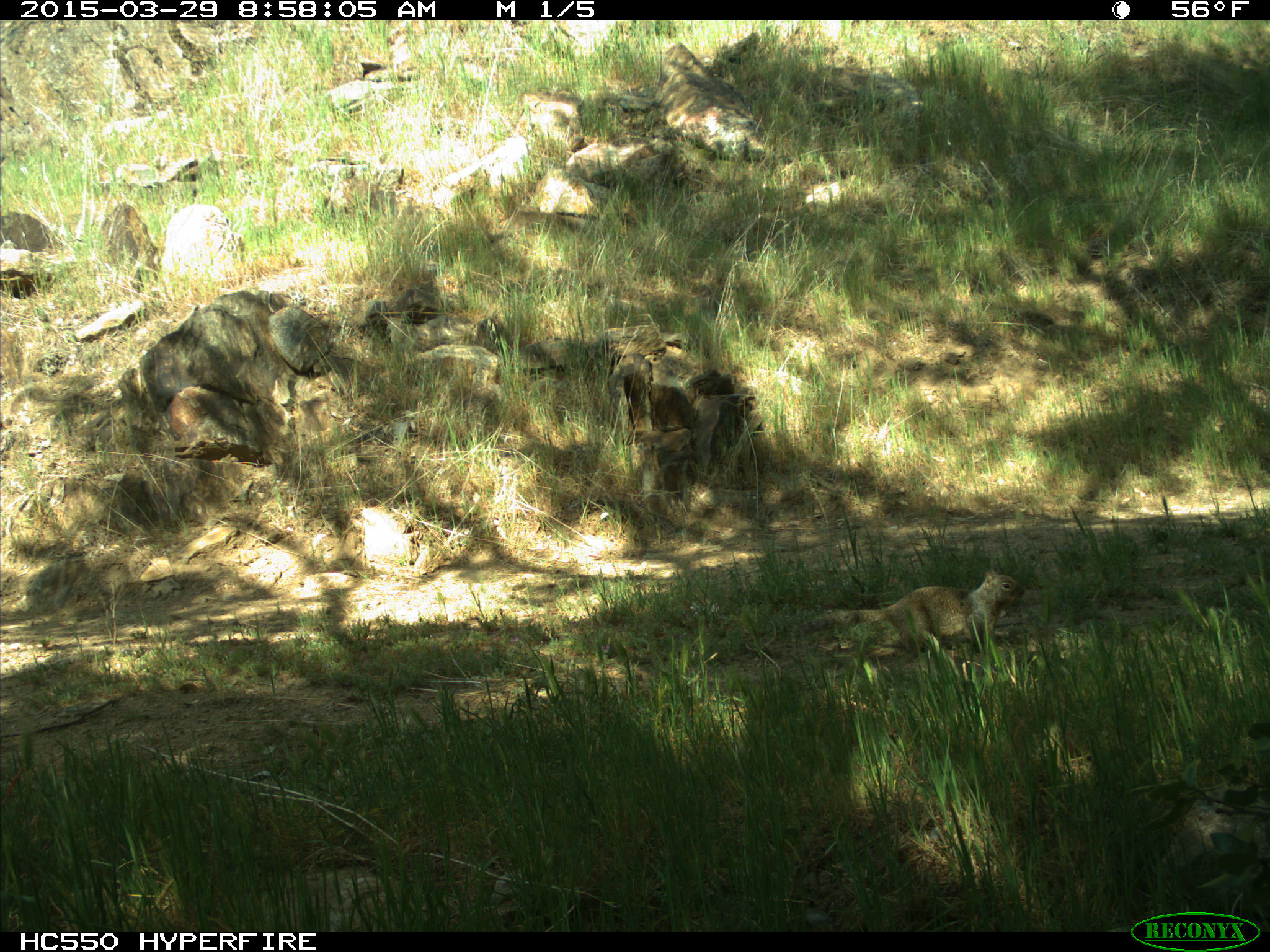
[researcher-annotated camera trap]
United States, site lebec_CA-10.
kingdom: Animalia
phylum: Chordata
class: Mammalia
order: Rodentia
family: Sciuridae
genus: Otospermophilus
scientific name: Otospermophilus beecheyi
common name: california ground squirrel